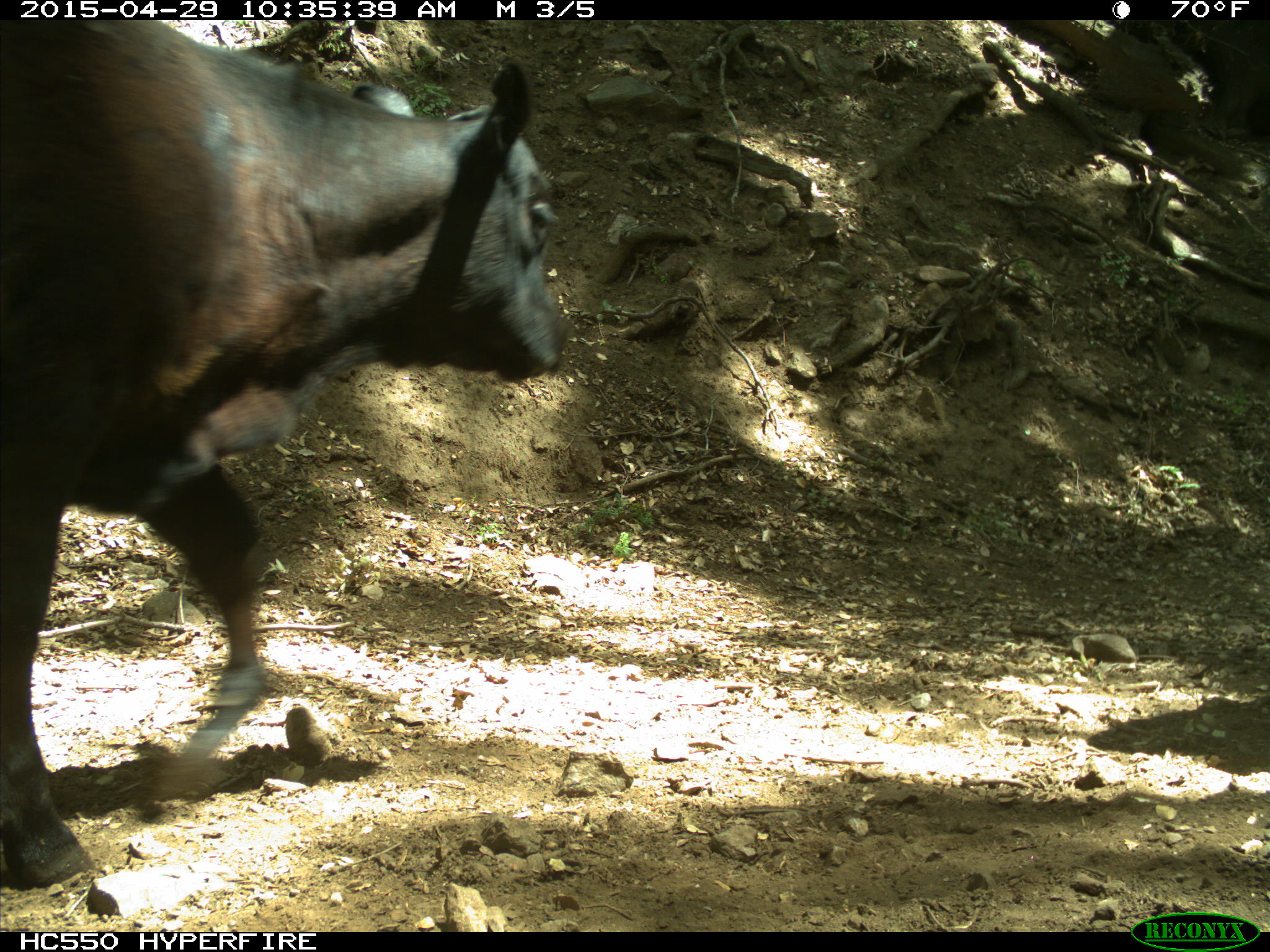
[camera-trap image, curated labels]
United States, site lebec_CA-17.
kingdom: Animalia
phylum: Chordata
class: Mammalia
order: Artiodactyla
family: Bovidae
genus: Bos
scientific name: Bos taurus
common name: domestic cow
Bos taurus (domestic cow).